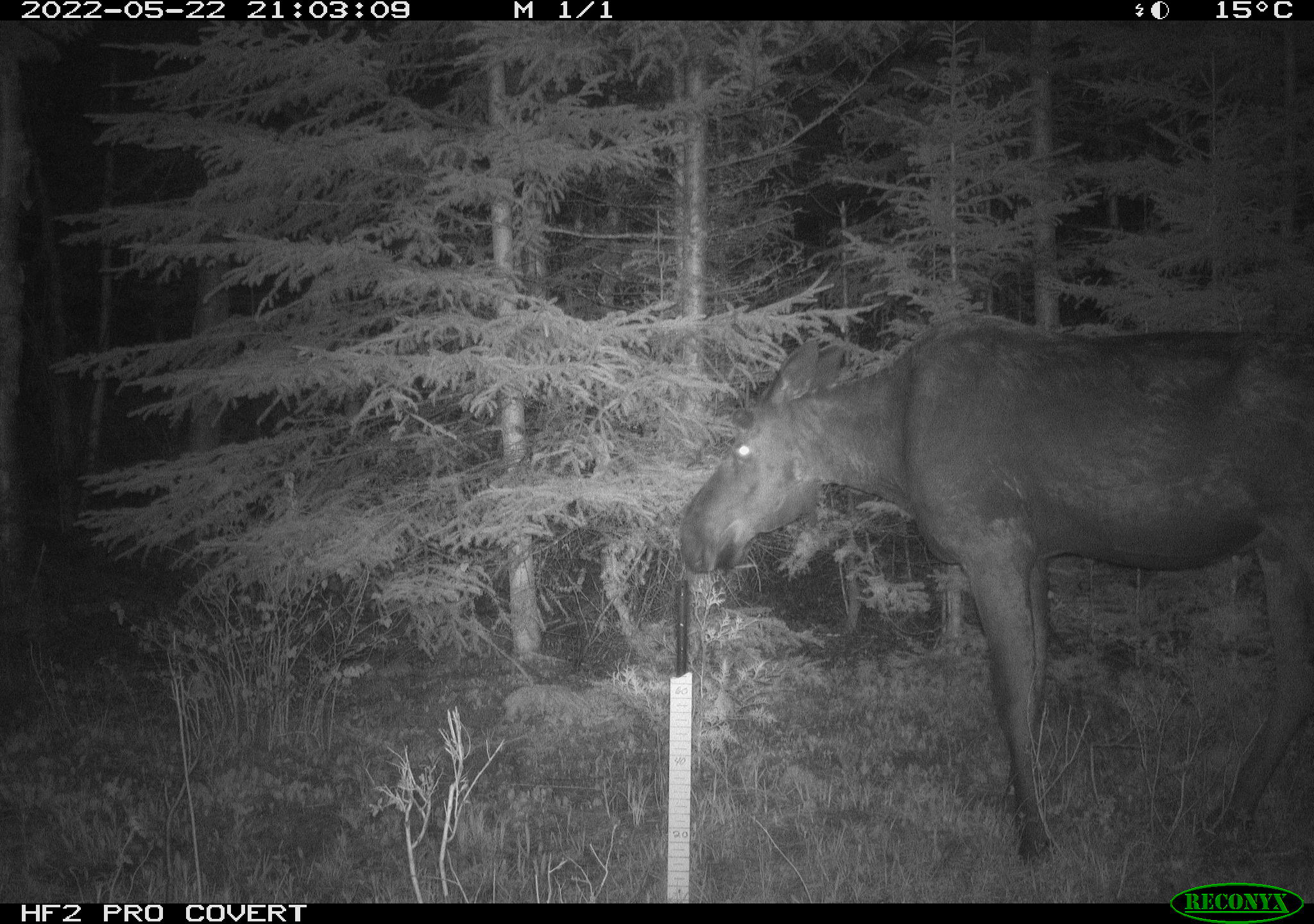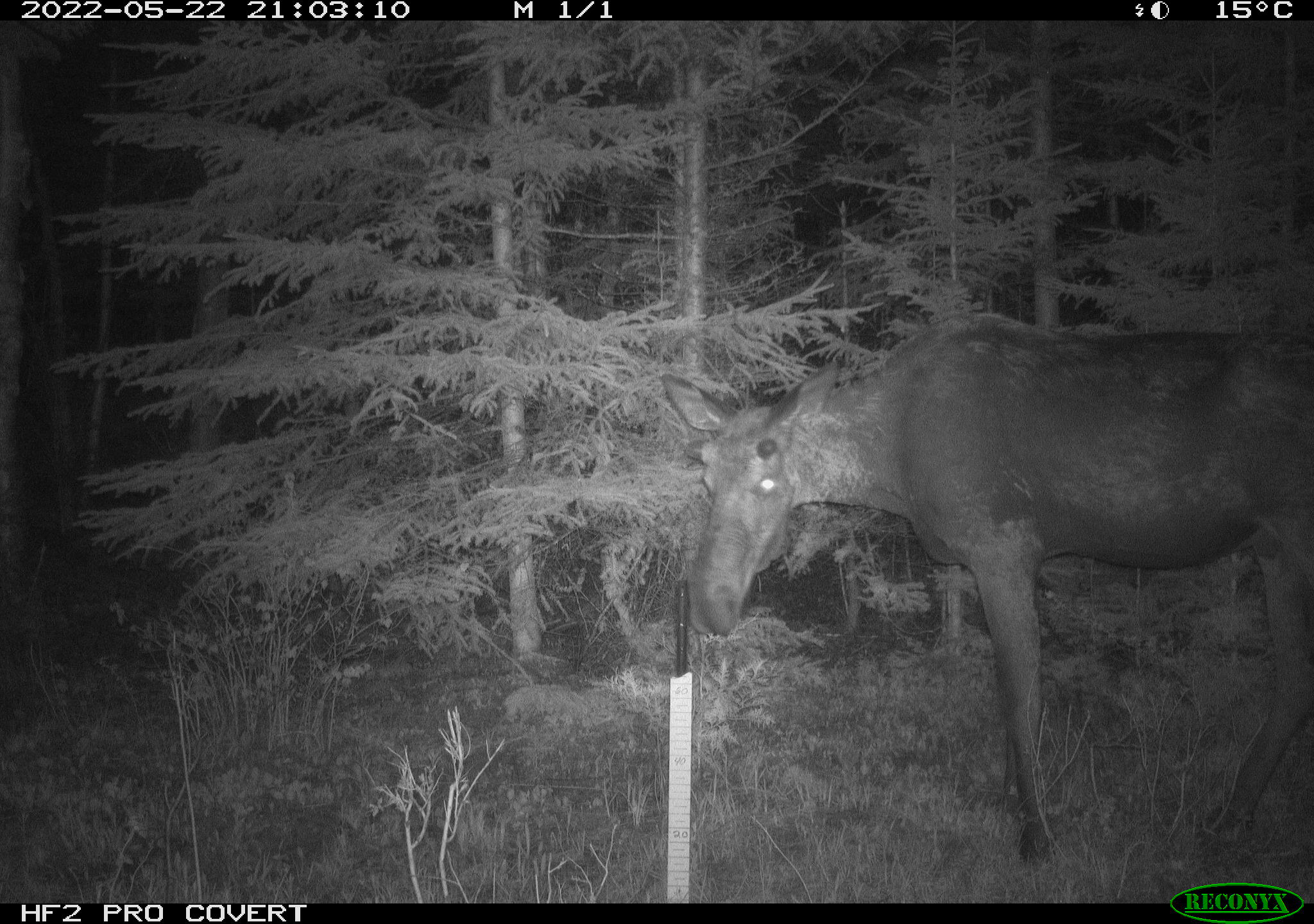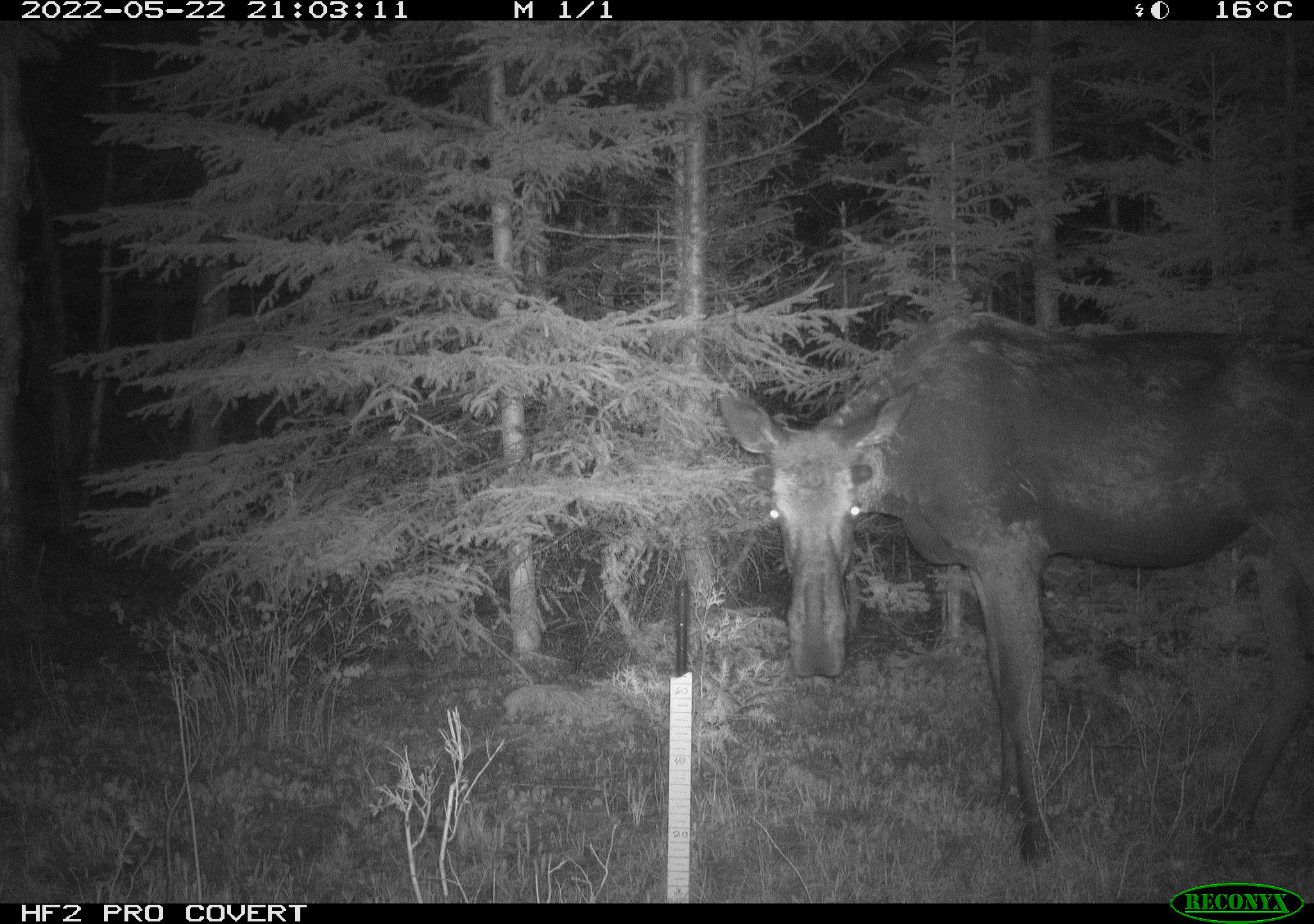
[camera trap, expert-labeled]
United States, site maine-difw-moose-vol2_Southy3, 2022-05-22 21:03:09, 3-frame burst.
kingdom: Animalia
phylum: Chordata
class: Mammalia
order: Artiodactyla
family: Cervidae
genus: Alces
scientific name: Alces alces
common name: moose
Moose (Alces alces).